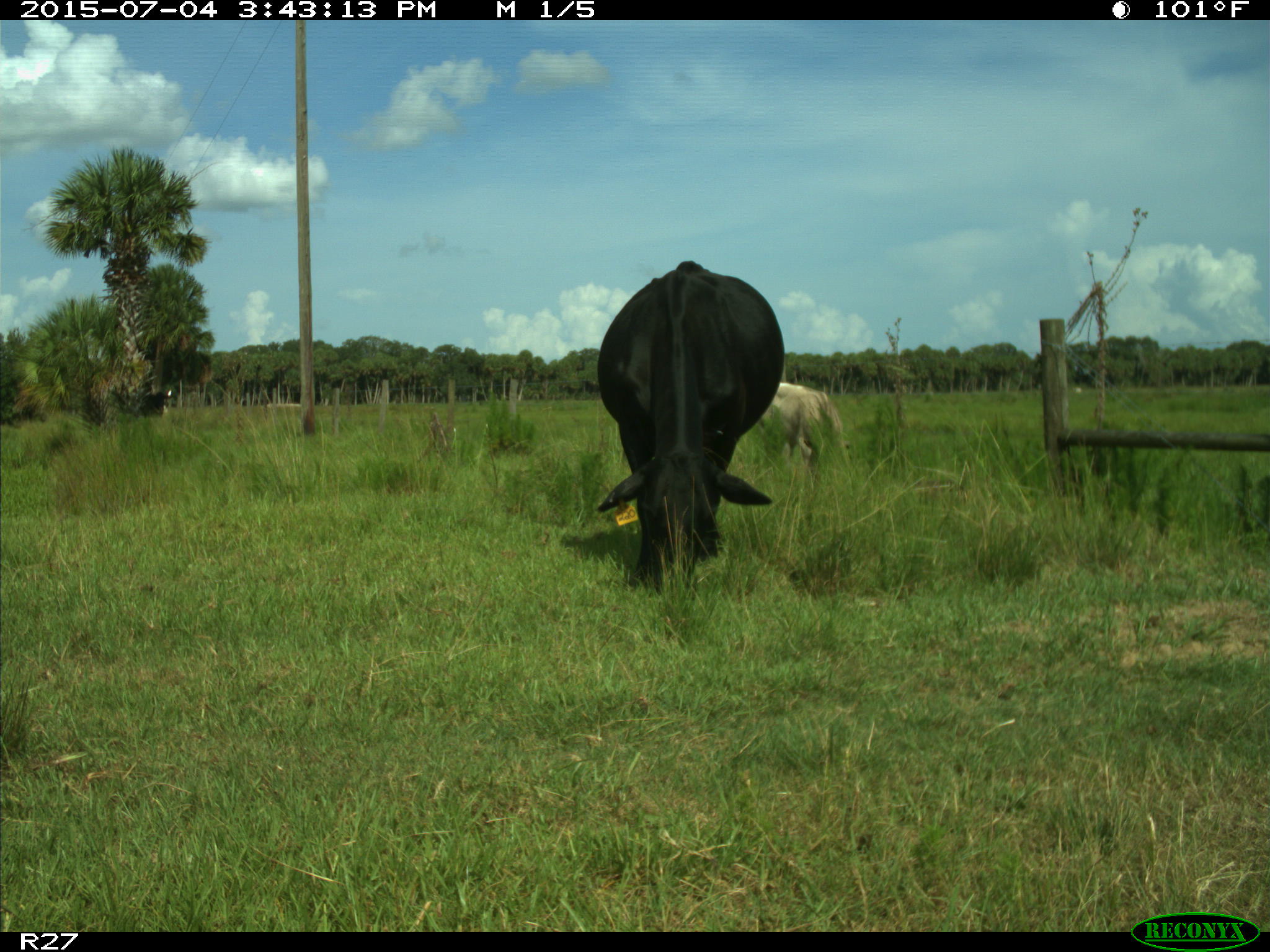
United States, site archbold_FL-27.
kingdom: Animalia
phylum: Chordata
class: Mammalia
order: Artiodactyla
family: Bovidae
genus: Bos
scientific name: Bos taurus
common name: domestic cow